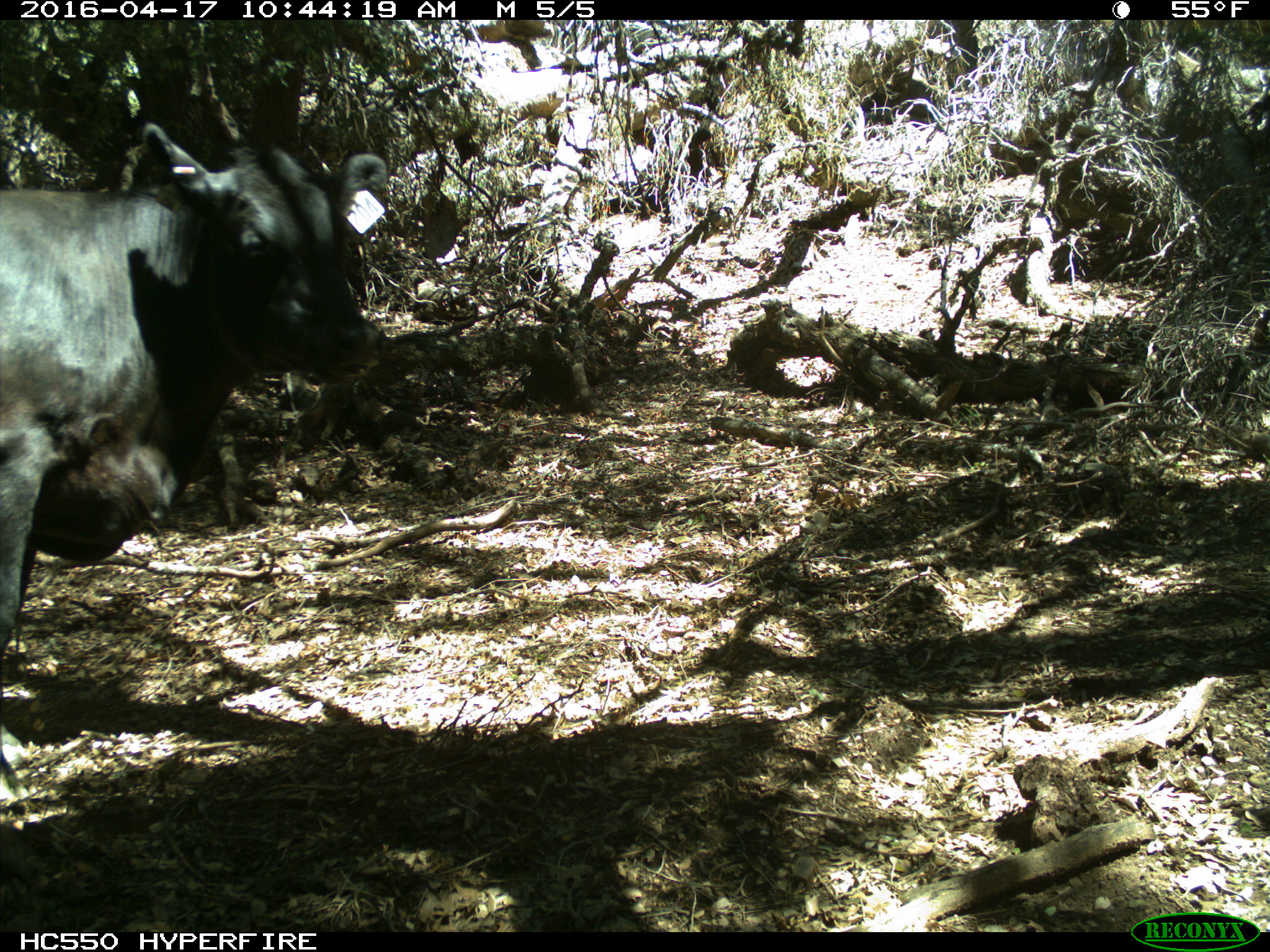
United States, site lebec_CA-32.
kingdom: Animalia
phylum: Chordata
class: Mammalia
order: Artiodactyla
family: Bovidae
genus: Bos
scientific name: Bos taurus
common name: domestic cow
Bos taurus (domestic cow).